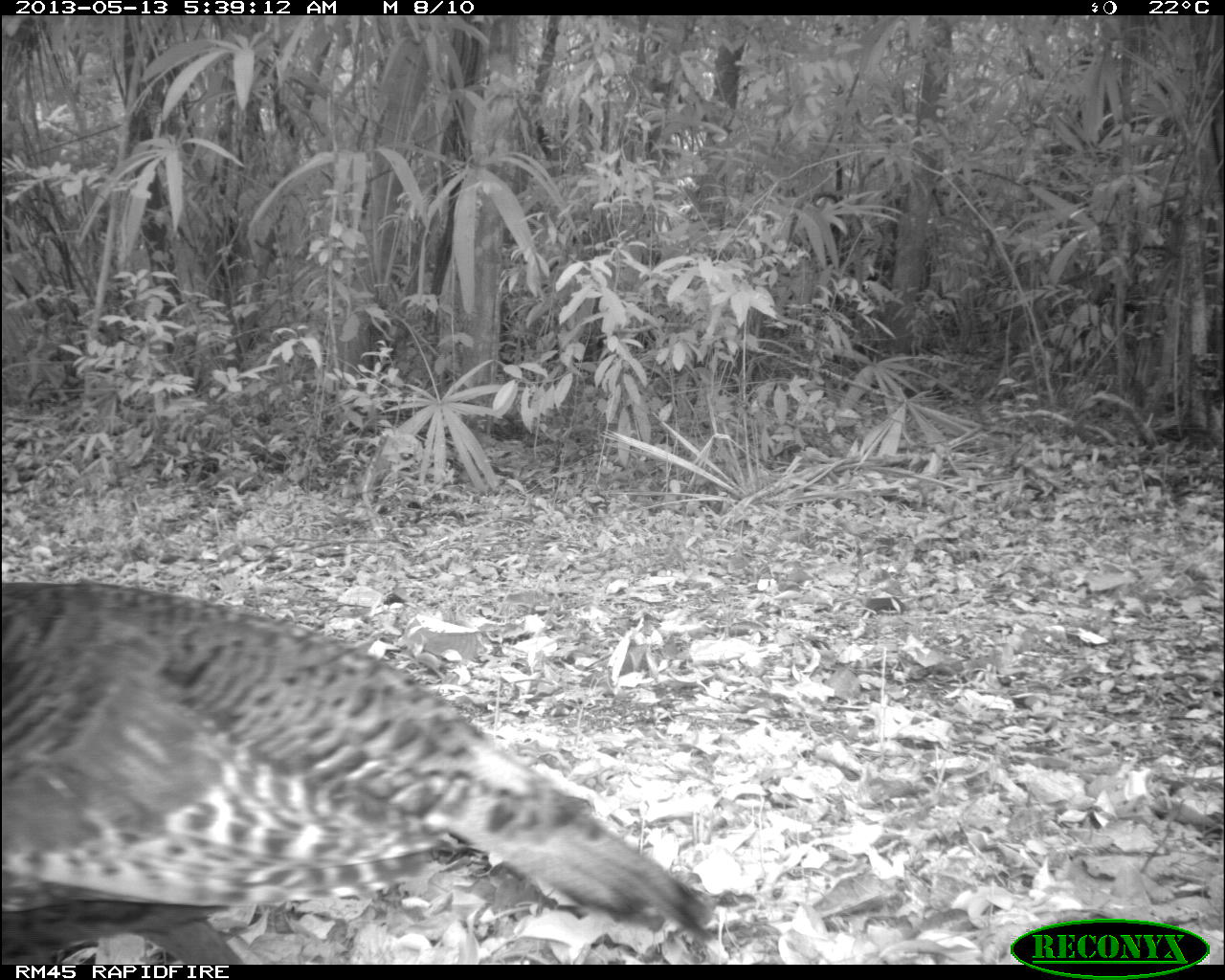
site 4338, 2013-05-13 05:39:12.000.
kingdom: Animalia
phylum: Chordata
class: Aves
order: Galliformes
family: Phasianidae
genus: Meleagris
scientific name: Meleagris ocellata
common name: ocellated turkey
Meleagris ocellata (ocellated turkey), count 1, sex female.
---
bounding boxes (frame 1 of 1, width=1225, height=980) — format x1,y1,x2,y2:
meleagris ocellata: 0,580,713,962